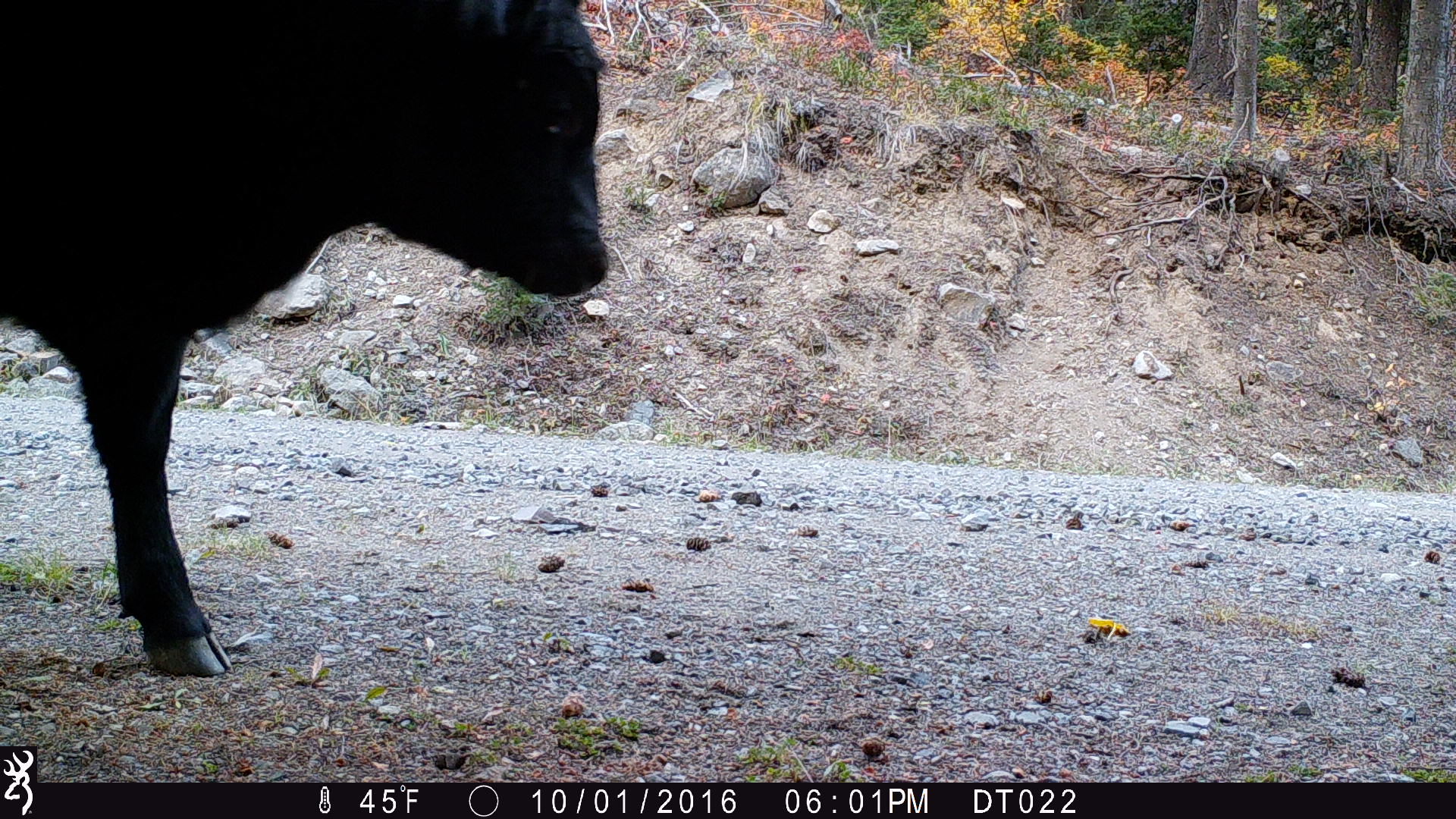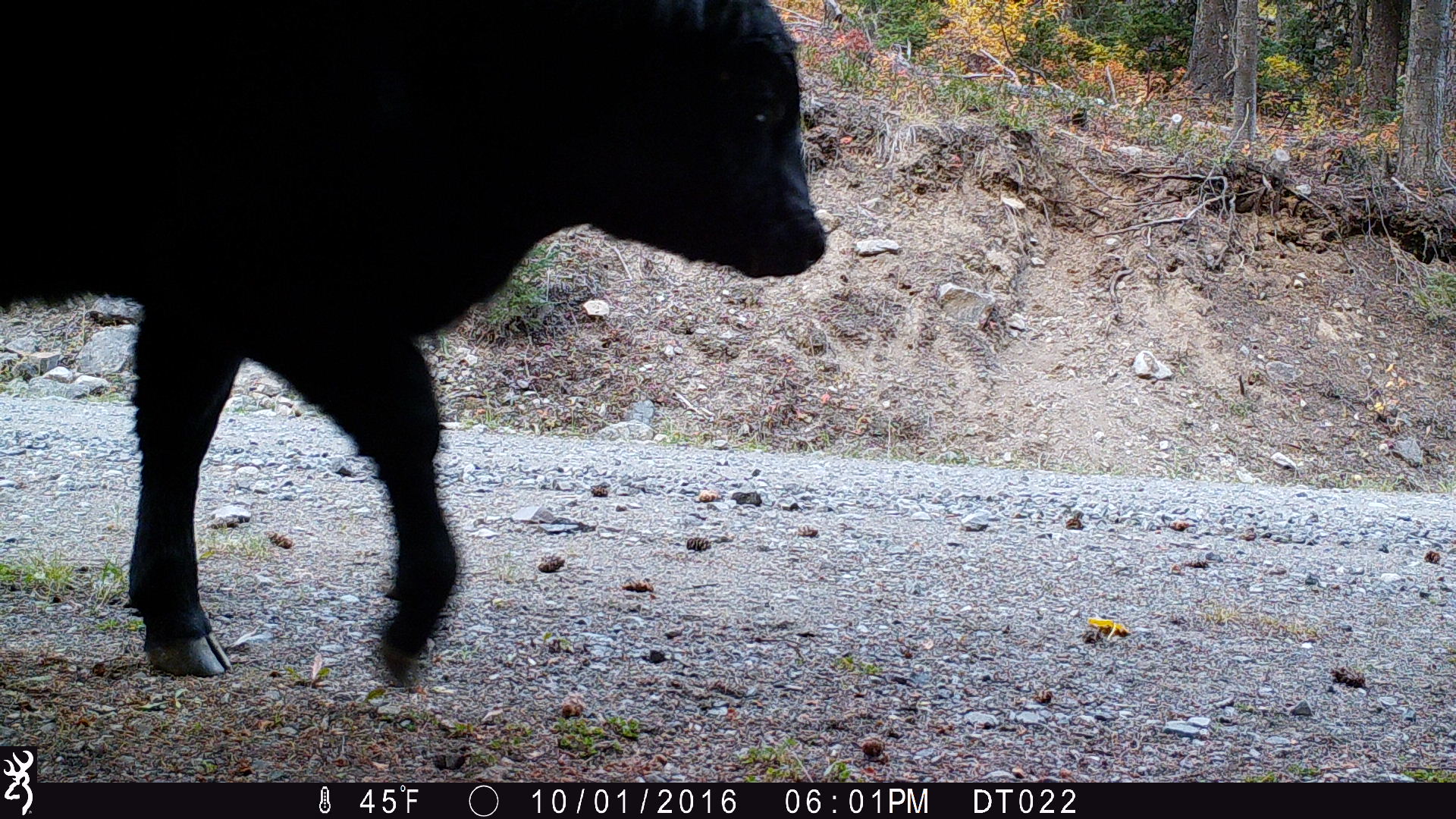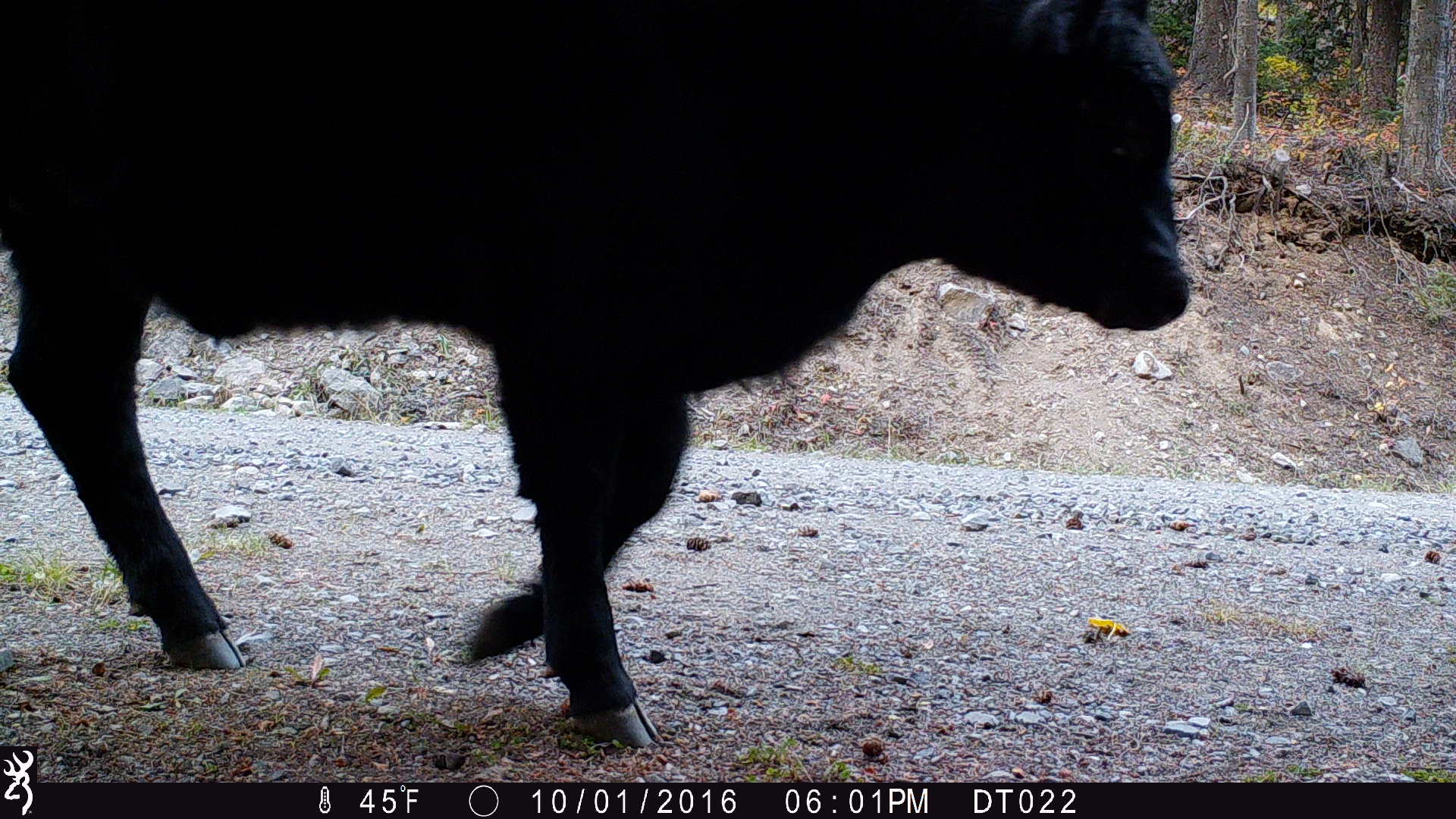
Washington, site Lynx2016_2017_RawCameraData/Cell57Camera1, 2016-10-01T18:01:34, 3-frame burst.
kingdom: Animalia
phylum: Chordata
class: Mammalia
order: Artiodactyla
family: Bovidae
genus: Bos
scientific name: Bos taurus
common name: domestic cattle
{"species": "domestic cattle (Bos taurus)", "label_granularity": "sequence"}